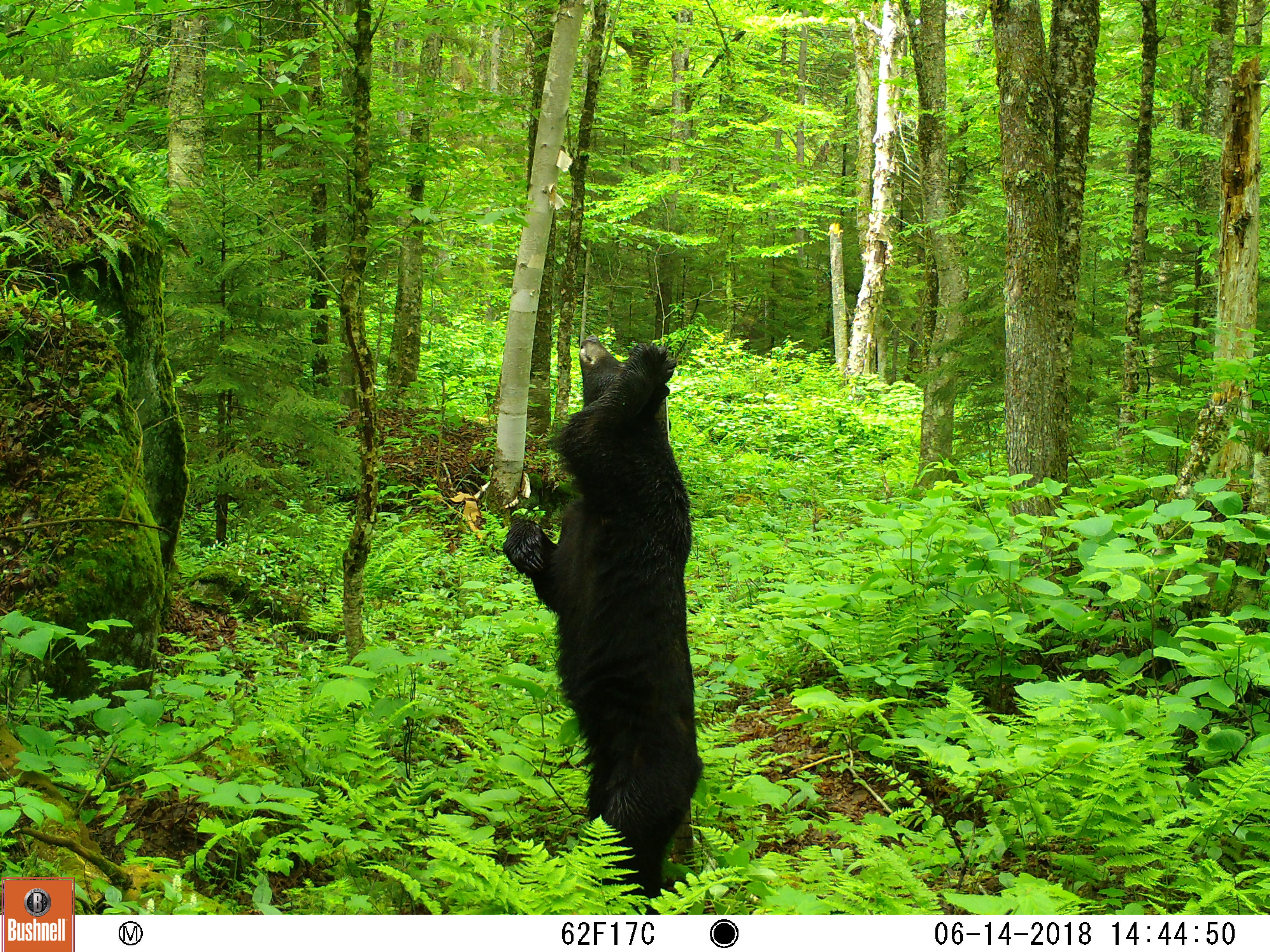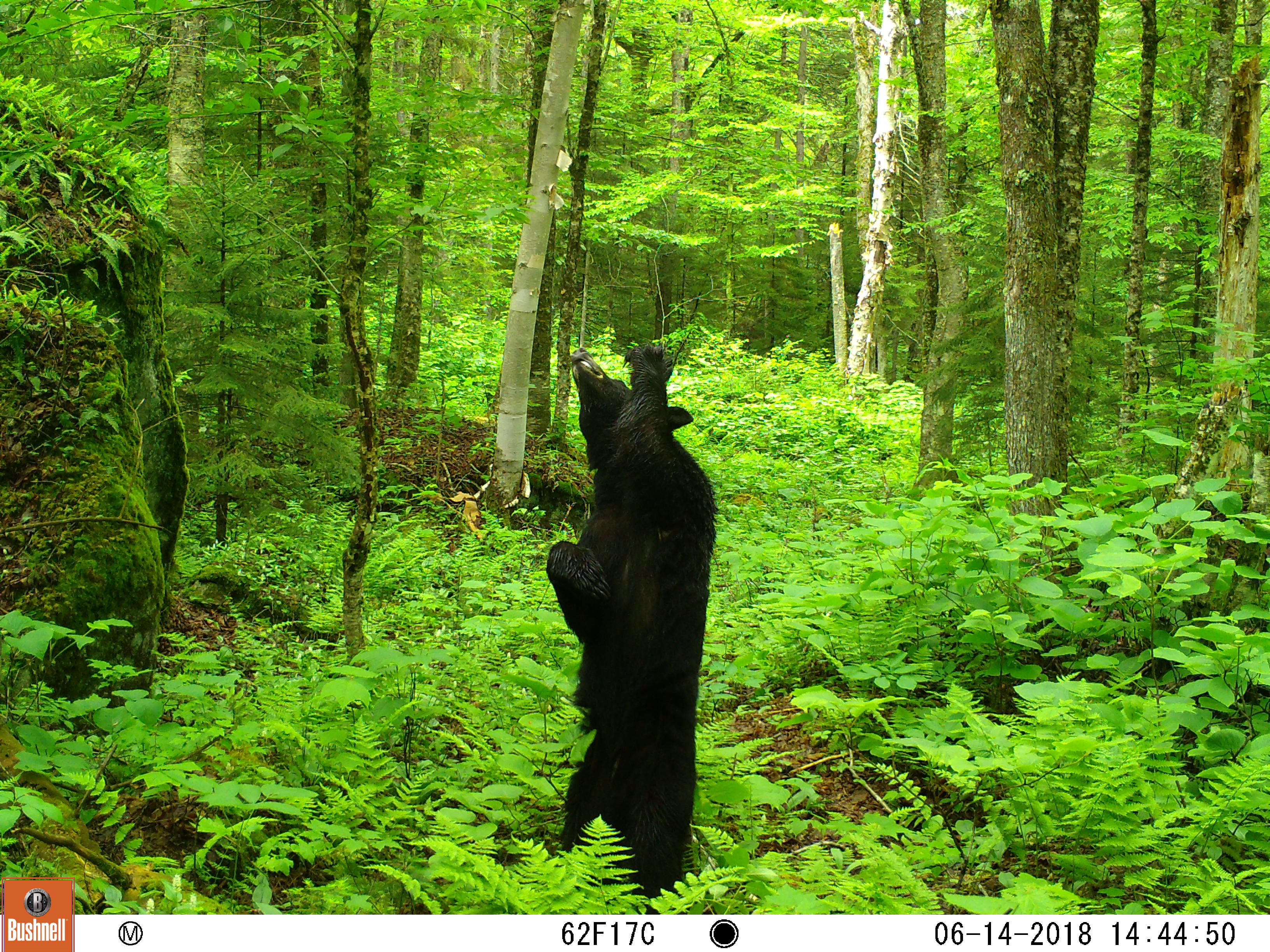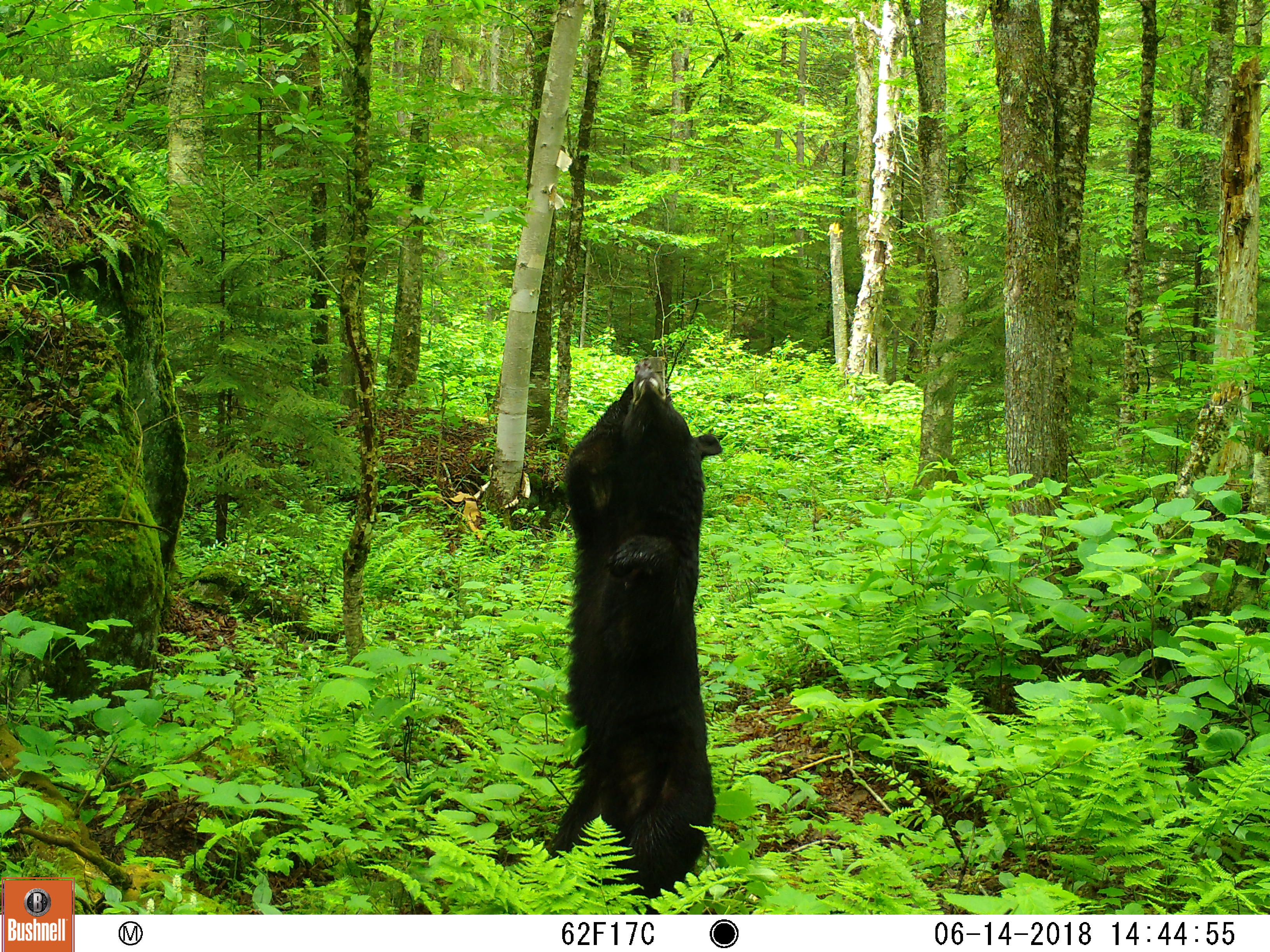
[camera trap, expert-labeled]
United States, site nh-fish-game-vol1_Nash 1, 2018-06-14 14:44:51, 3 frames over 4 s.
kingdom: Animalia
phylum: Chordata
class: Mammalia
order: Carnivora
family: Ursidae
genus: Ursus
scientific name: Ursus americanus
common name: black bear